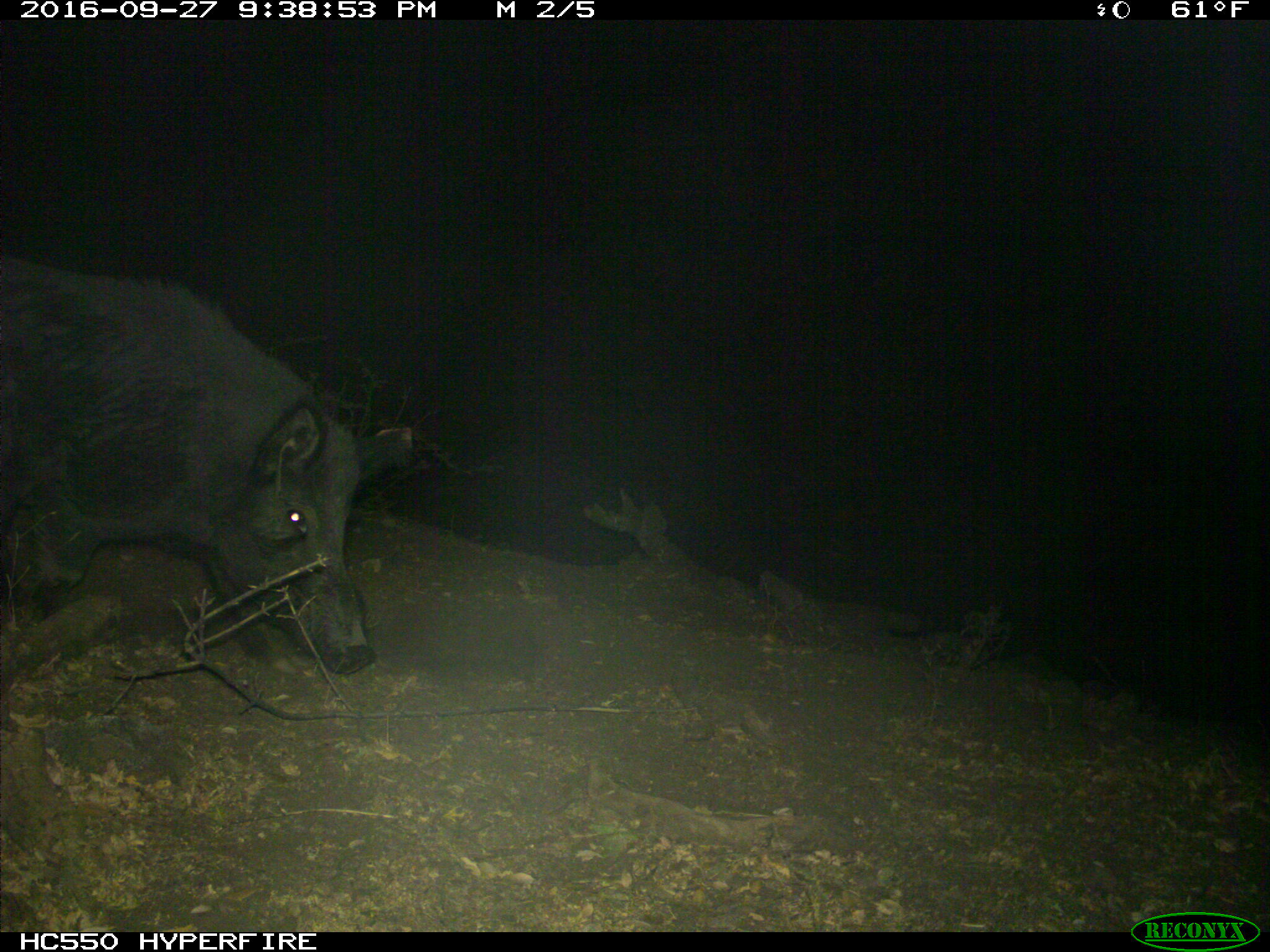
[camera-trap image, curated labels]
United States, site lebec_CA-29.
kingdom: Animalia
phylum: Chordata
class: Mammalia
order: Artiodactyla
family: Suidae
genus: Sus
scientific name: Sus scrofa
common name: wild boar